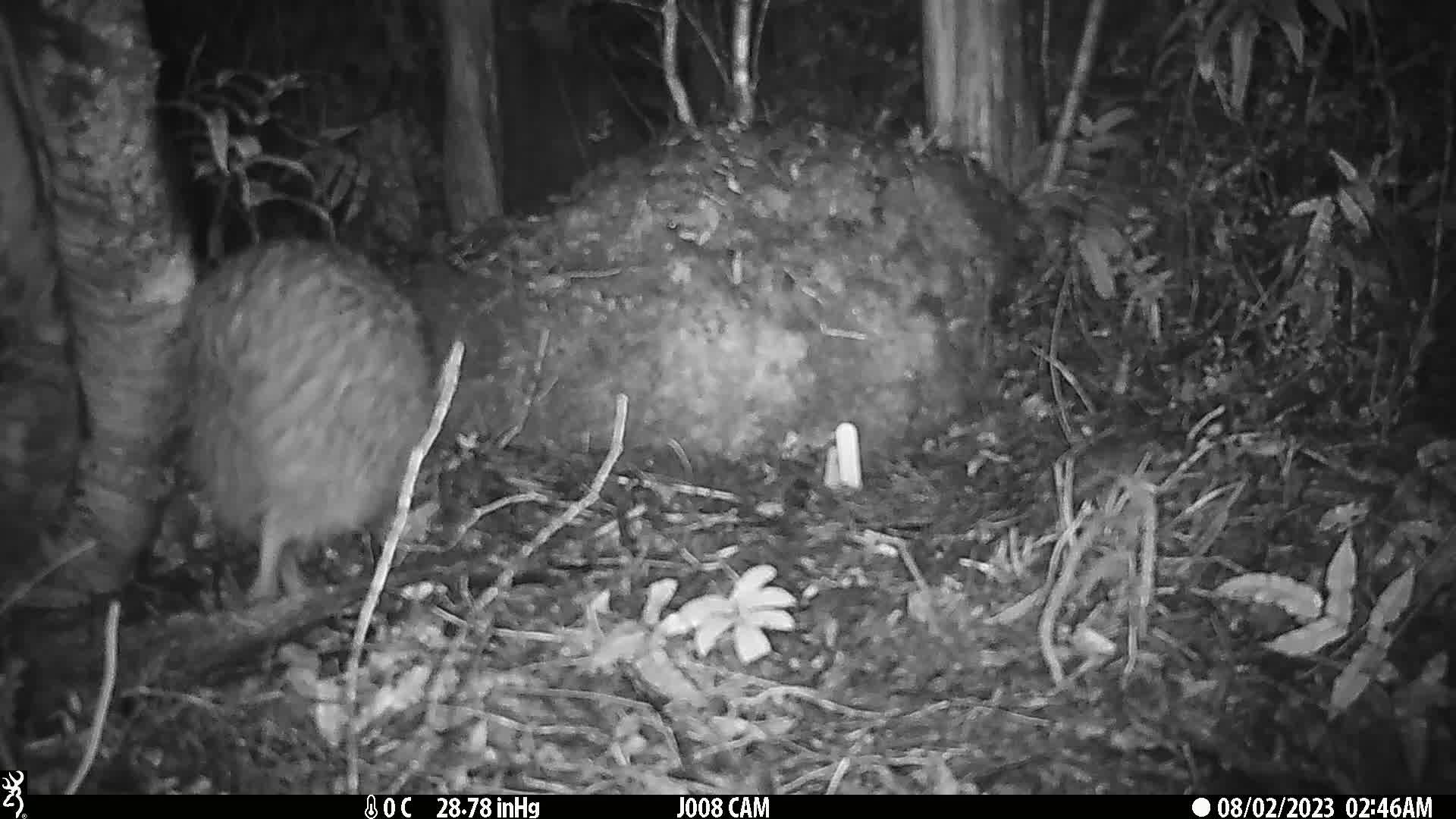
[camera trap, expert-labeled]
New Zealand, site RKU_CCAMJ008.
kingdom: Animalia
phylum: Chordata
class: Aves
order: Apterygiformes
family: Apterygidae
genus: Apteryx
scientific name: Apteryx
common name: kiwi